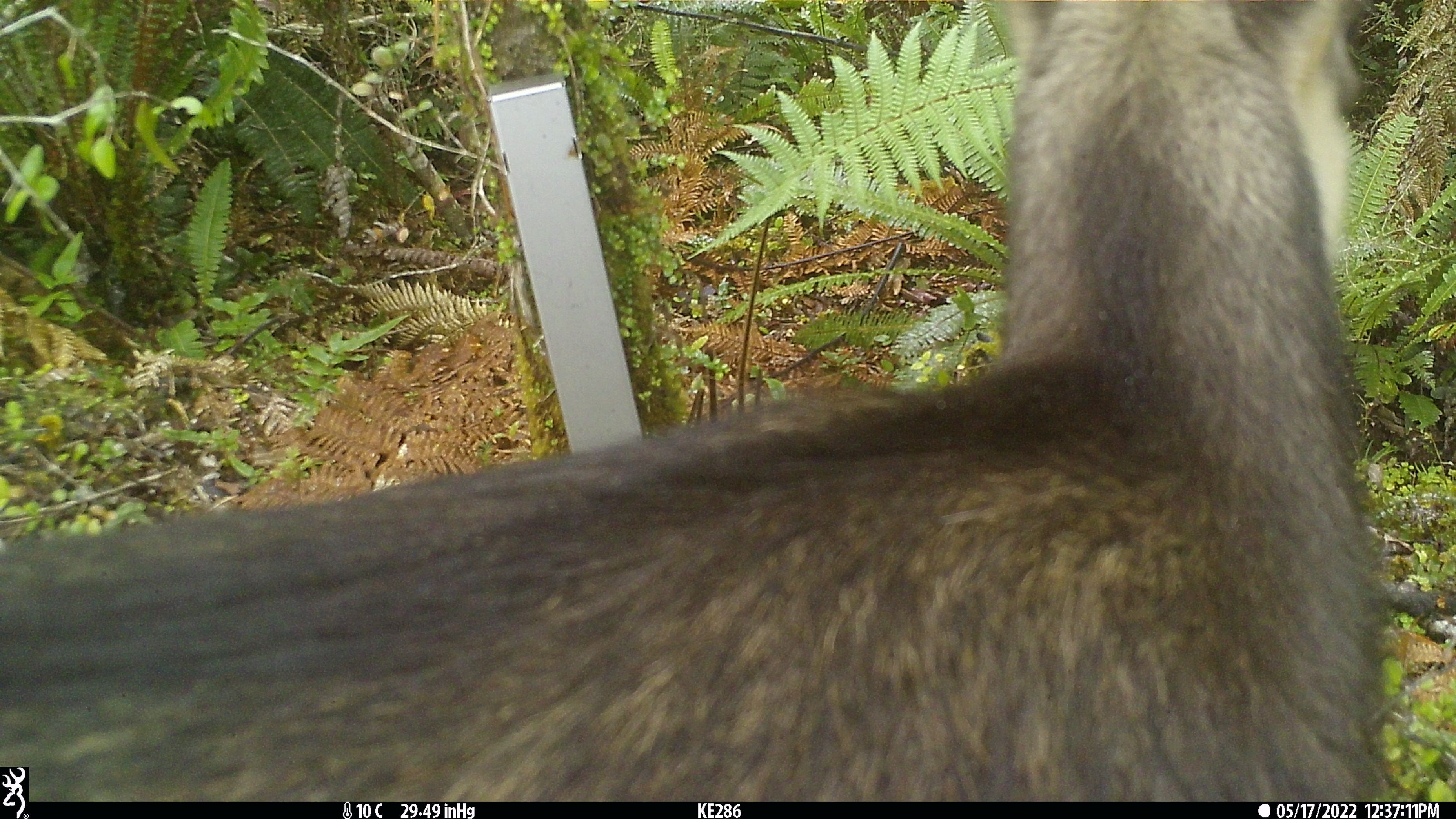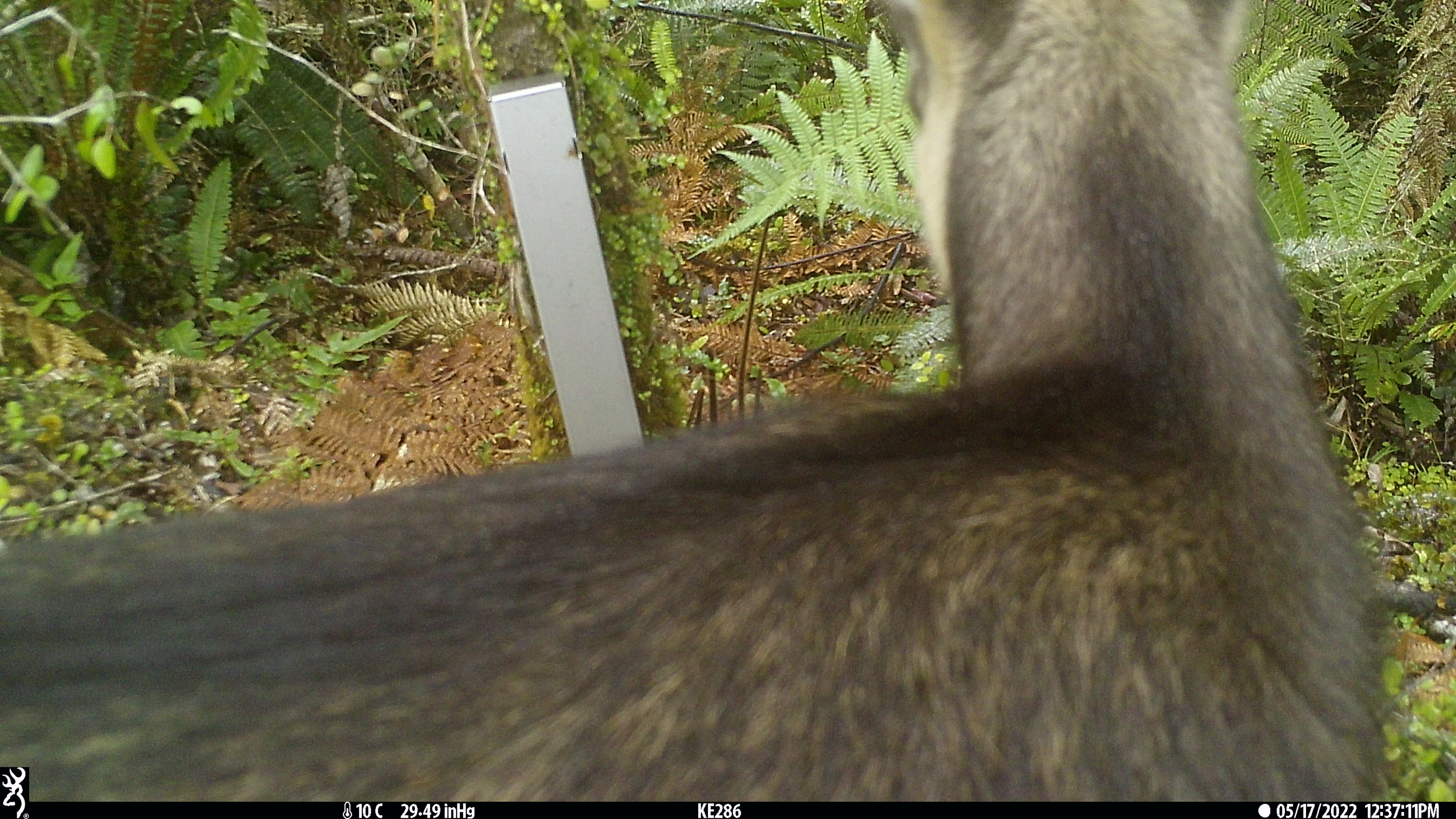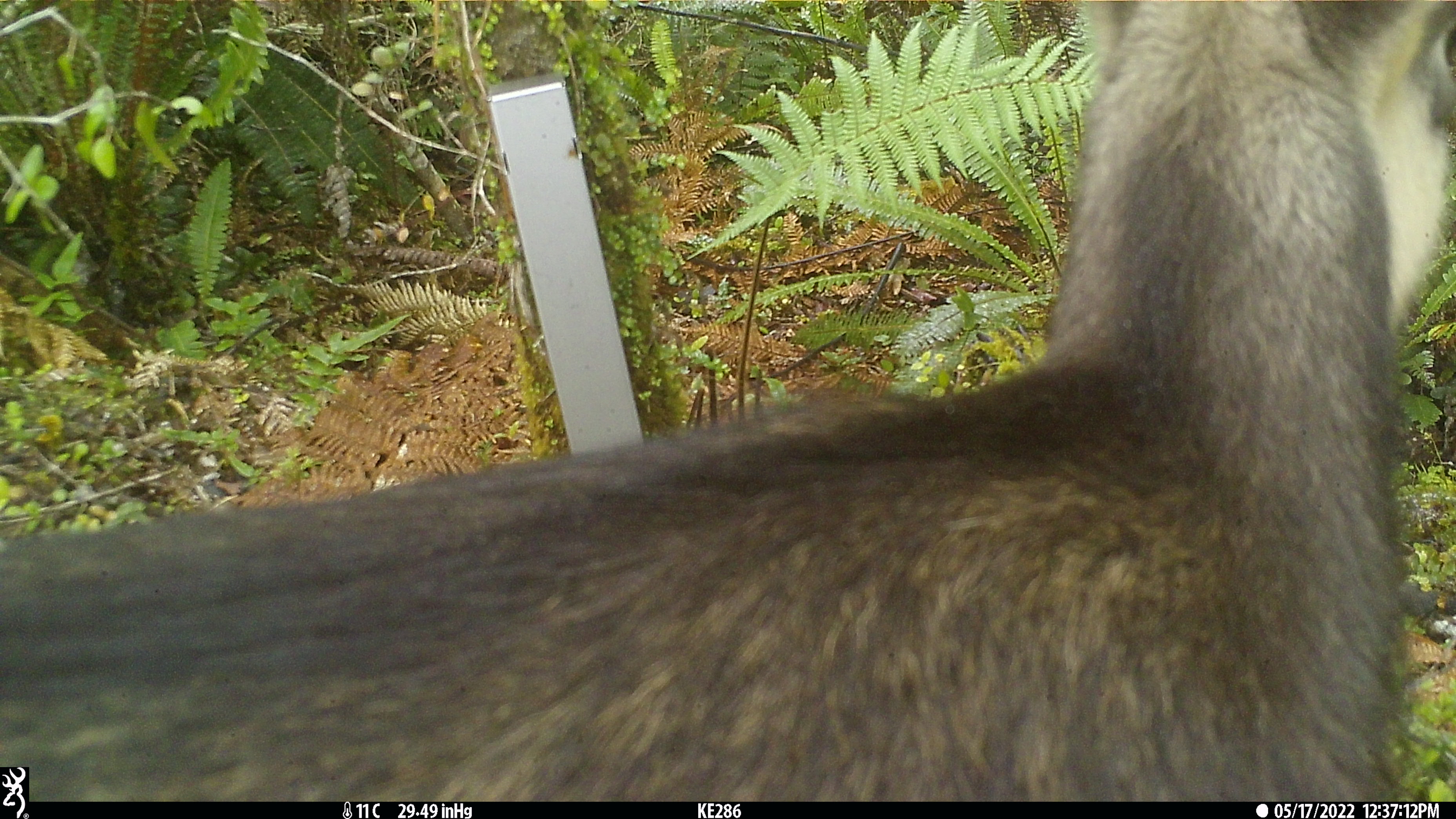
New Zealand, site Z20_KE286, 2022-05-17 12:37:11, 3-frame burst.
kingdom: Animalia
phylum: Chordata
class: Mammalia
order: Artiodactyla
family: Bovidae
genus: Rupicapra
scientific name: Rupicapra rupicapra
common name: alpine chamois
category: chamois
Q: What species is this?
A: Chamois (alpine chamois) (Rupicapra rupicapra).